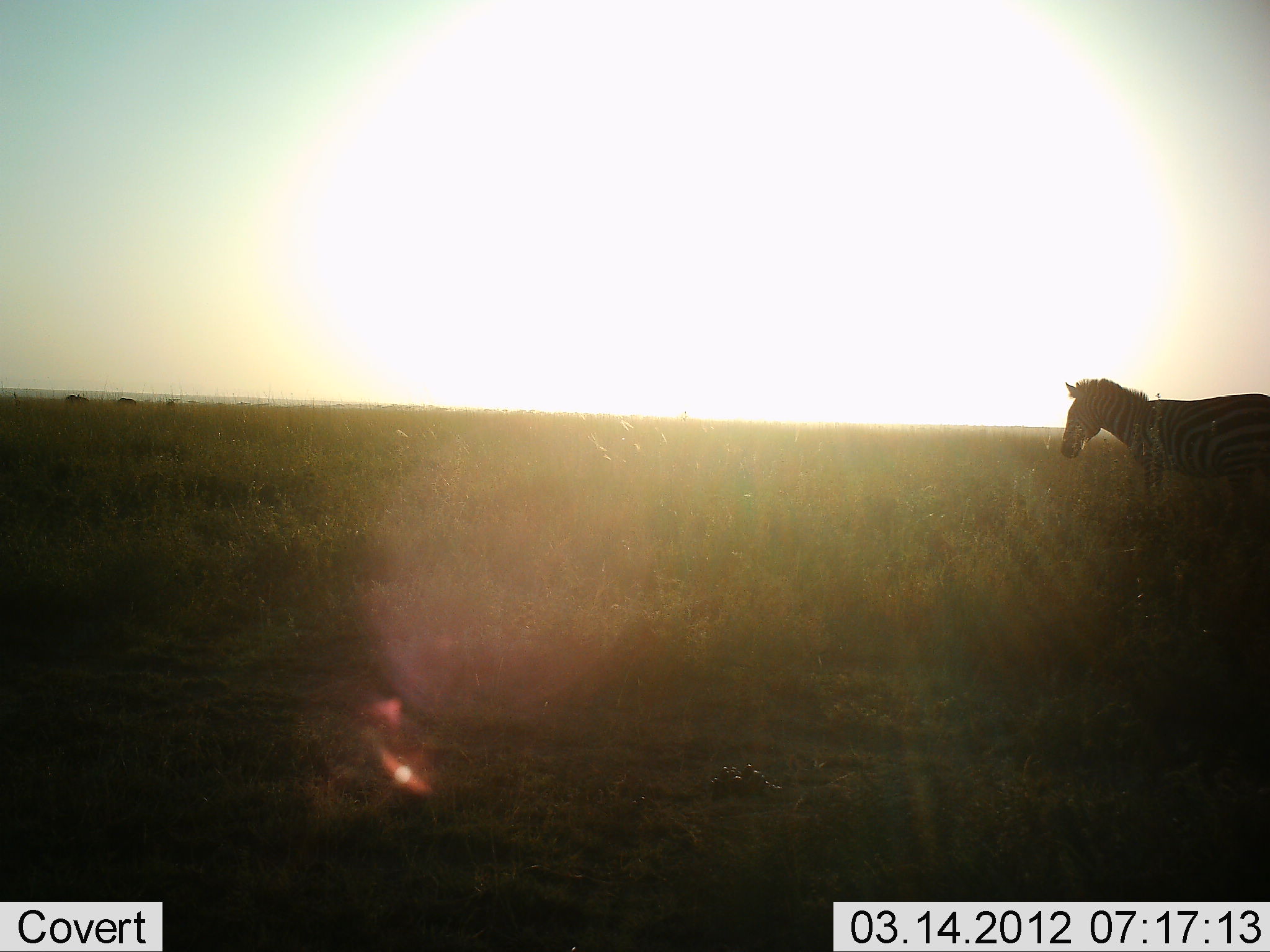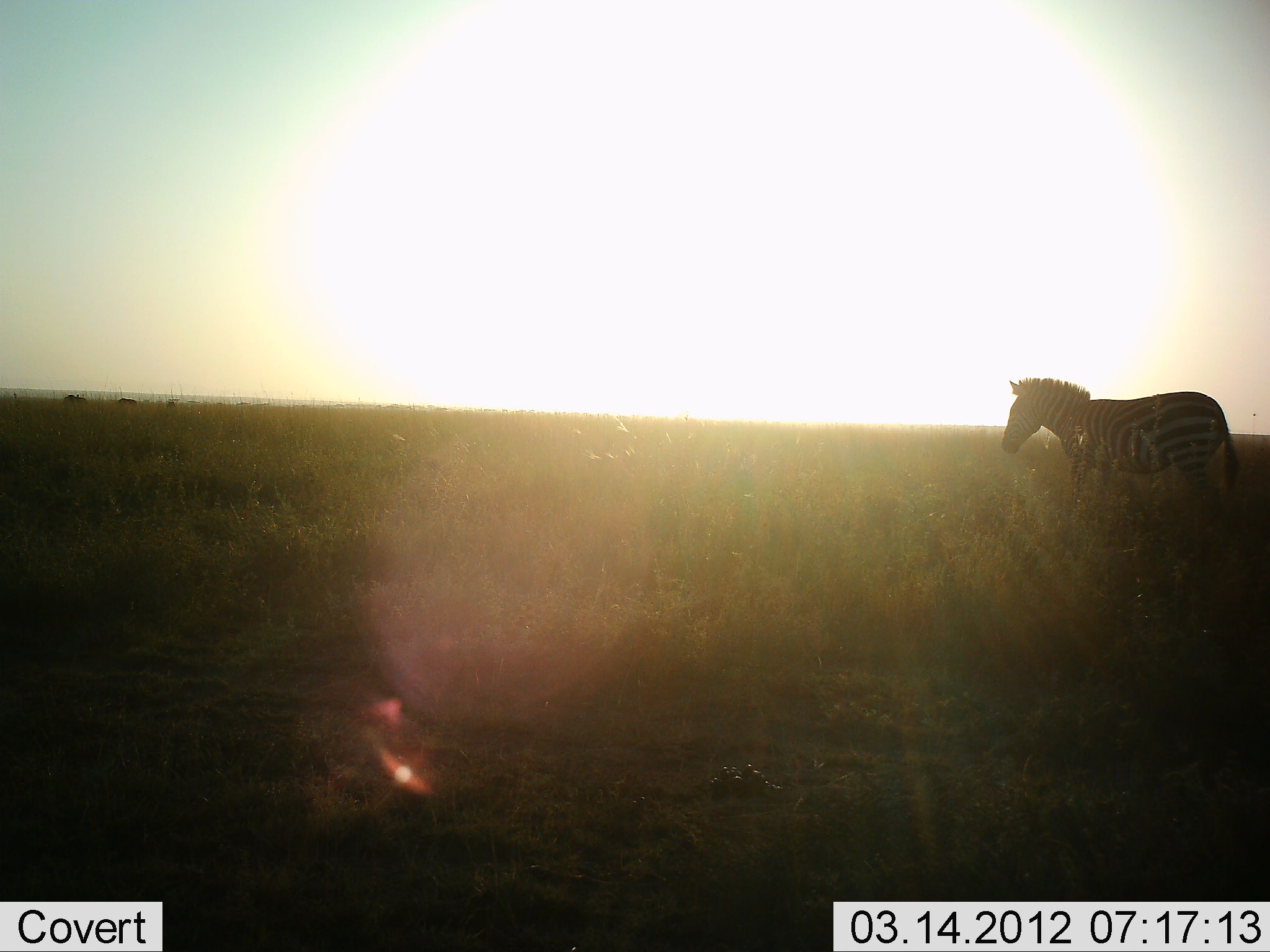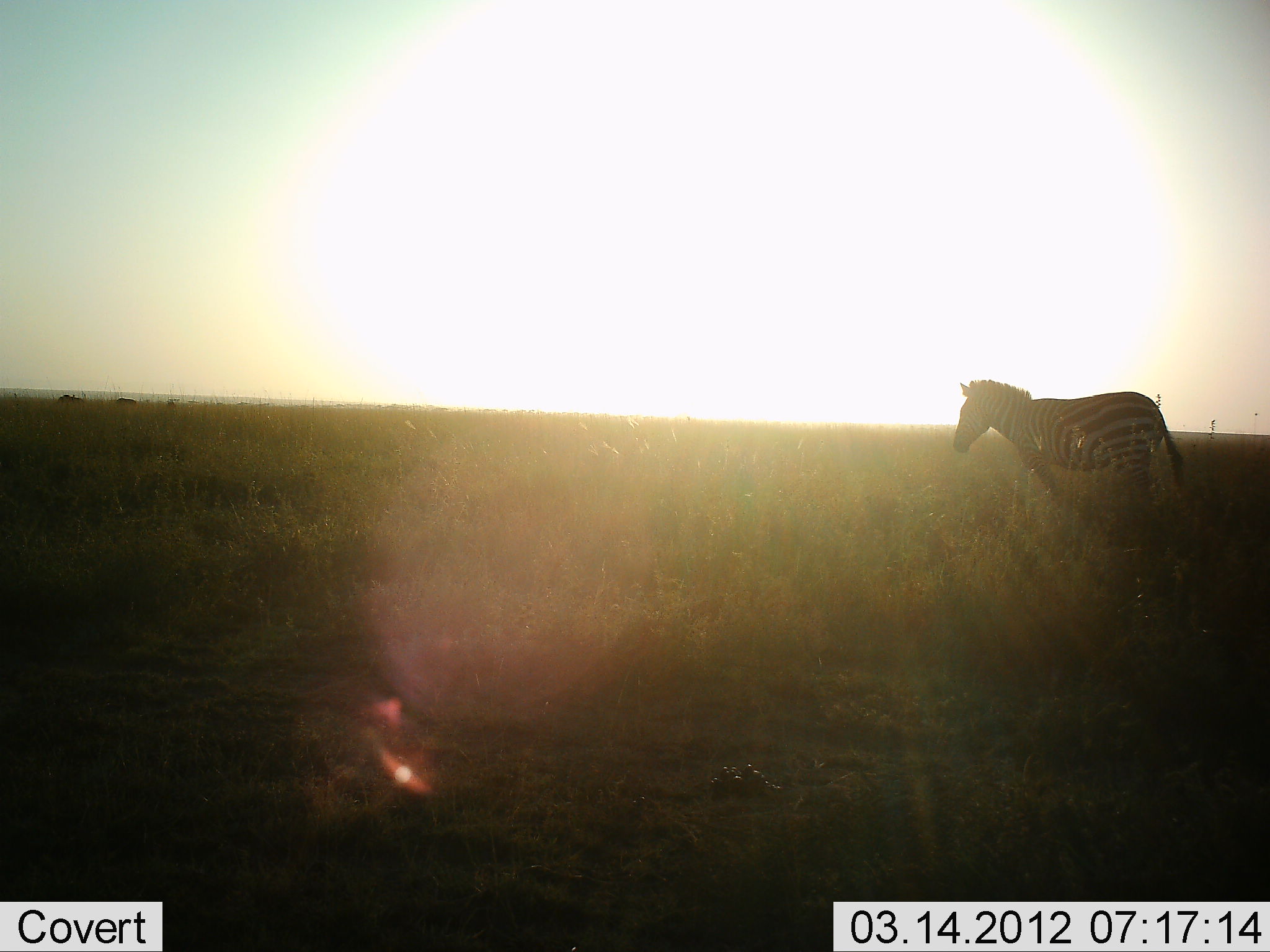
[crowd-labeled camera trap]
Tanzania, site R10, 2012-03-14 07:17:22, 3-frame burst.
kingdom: Animalia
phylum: Chordata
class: Mammalia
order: Perissodactyla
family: Equidae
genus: Equus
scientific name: Equus quagga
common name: plains zebra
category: zebra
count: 1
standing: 12%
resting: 0%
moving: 94%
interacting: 0%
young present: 0%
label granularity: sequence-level